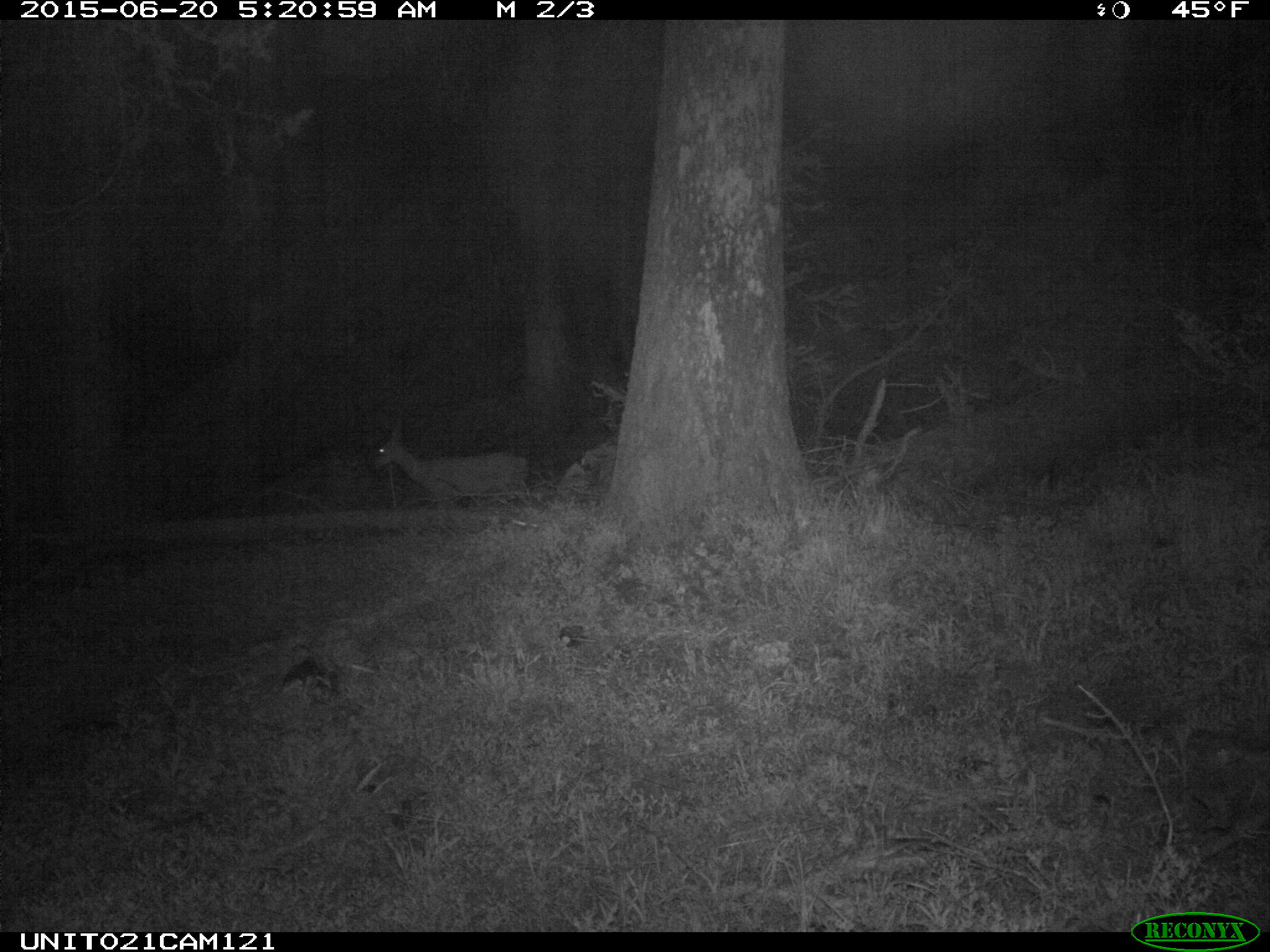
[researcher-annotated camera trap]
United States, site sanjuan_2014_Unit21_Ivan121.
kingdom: Animalia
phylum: Chordata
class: Mammalia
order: Artiodactyla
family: Cervidae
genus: Odocoileus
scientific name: Odocoileus hemionus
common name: mule deer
Odocoileus hemionus (mule deer).